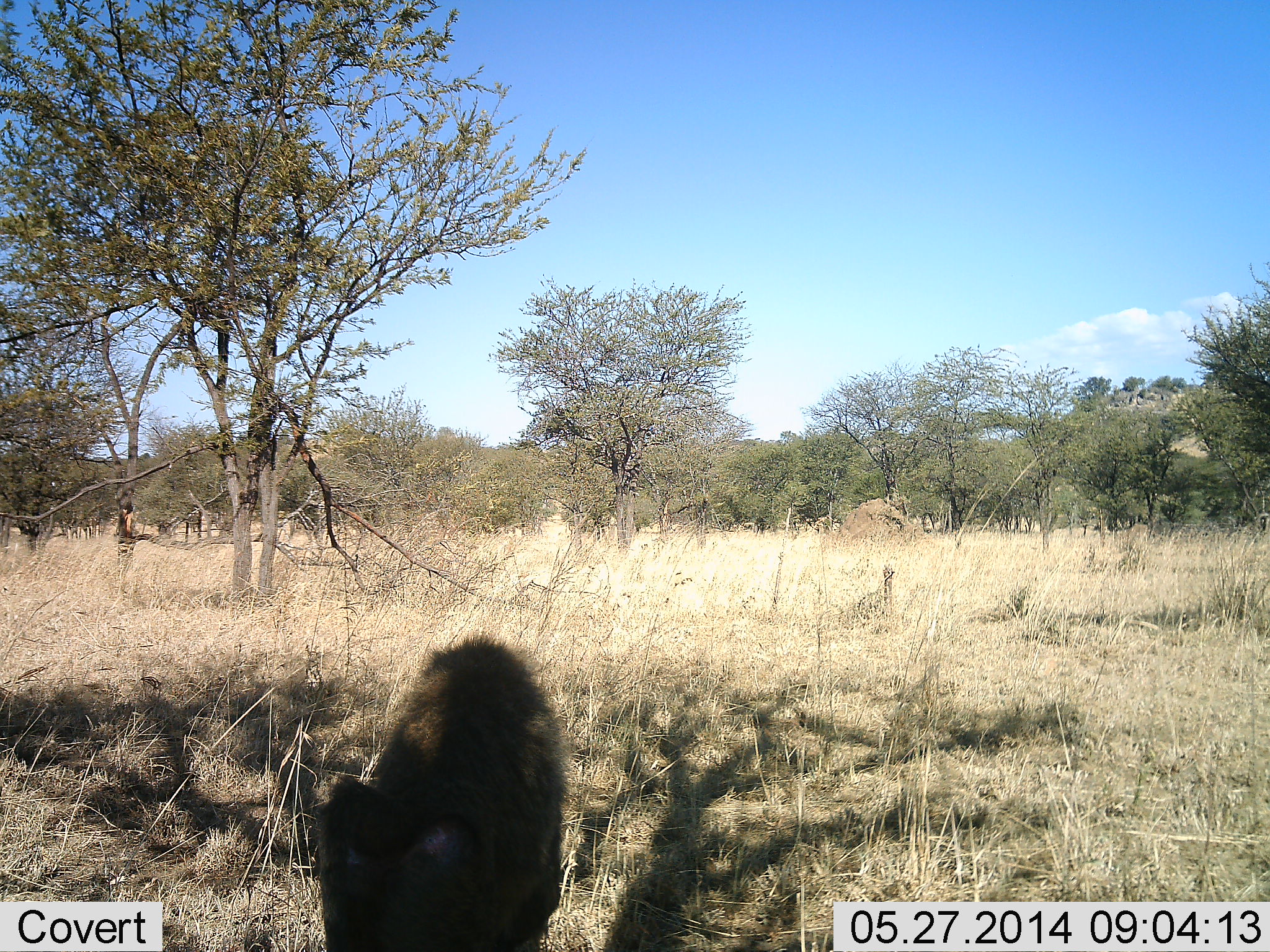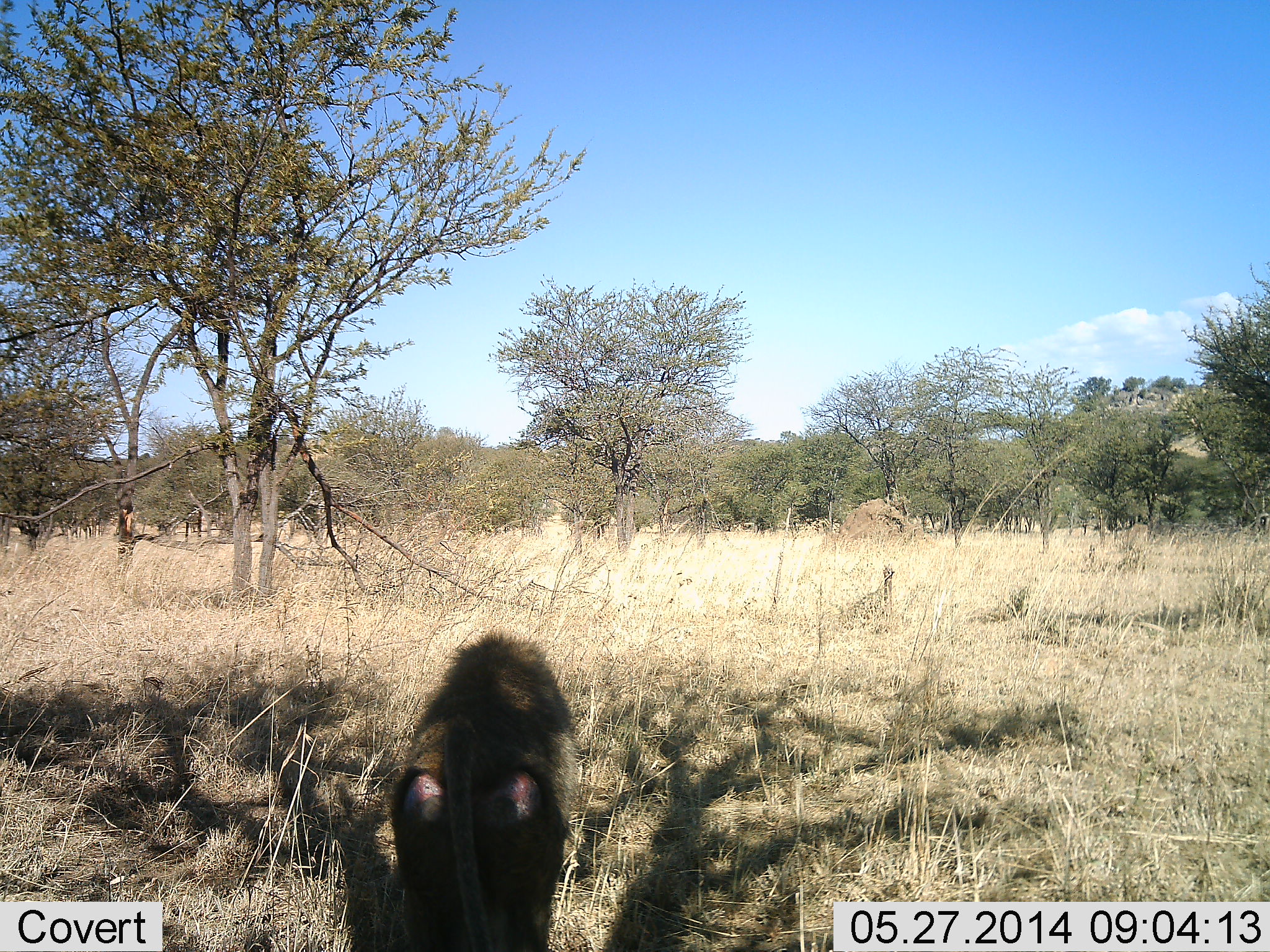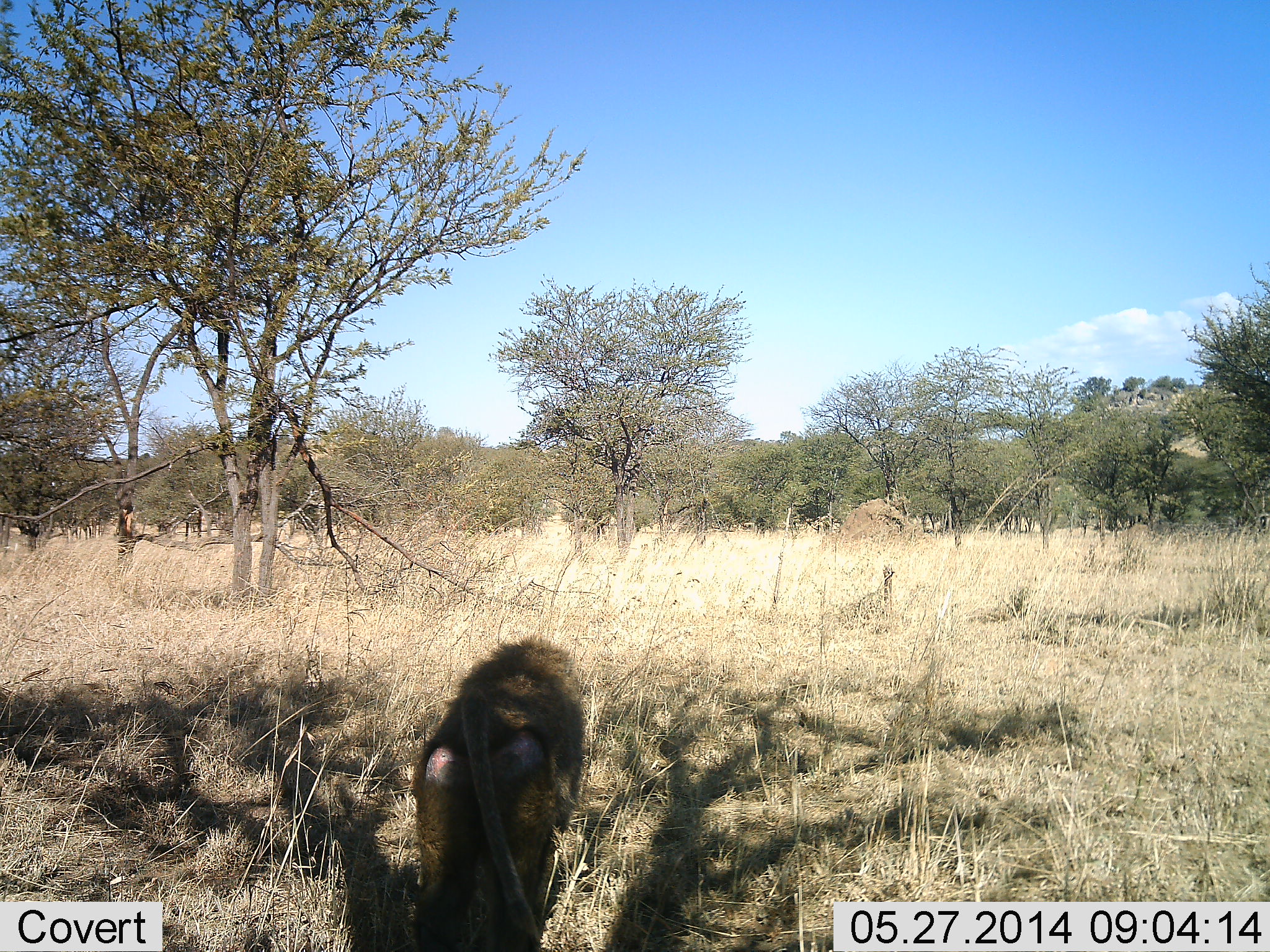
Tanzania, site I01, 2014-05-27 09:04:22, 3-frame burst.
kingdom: Animalia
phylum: Chordata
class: Mammalia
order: Primates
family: Cercopithecidae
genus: Papio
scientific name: Papio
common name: baboon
Baboon (Papio), count 1. Behavior (volunteer vote fractions): standing 20%, resting 10%, moving 70%, interacting 0%. Young present (vote fraction): 0%. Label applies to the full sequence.